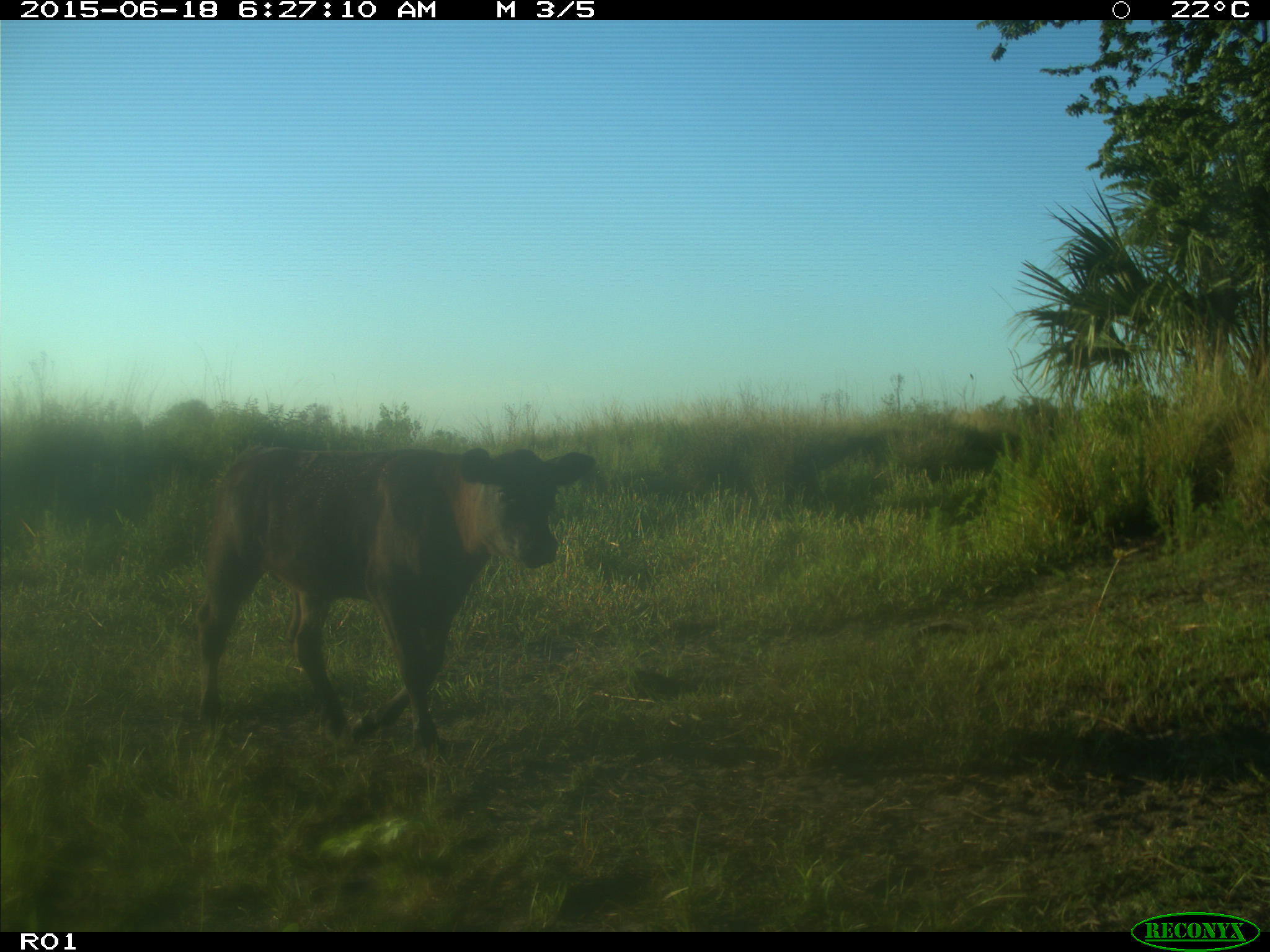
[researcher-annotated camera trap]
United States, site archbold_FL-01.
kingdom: Animalia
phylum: Chordata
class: Mammalia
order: Artiodactyla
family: Bovidae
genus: Bos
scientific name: Bos taurus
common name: domestic cow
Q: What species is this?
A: Bos taurus (domestic cow).